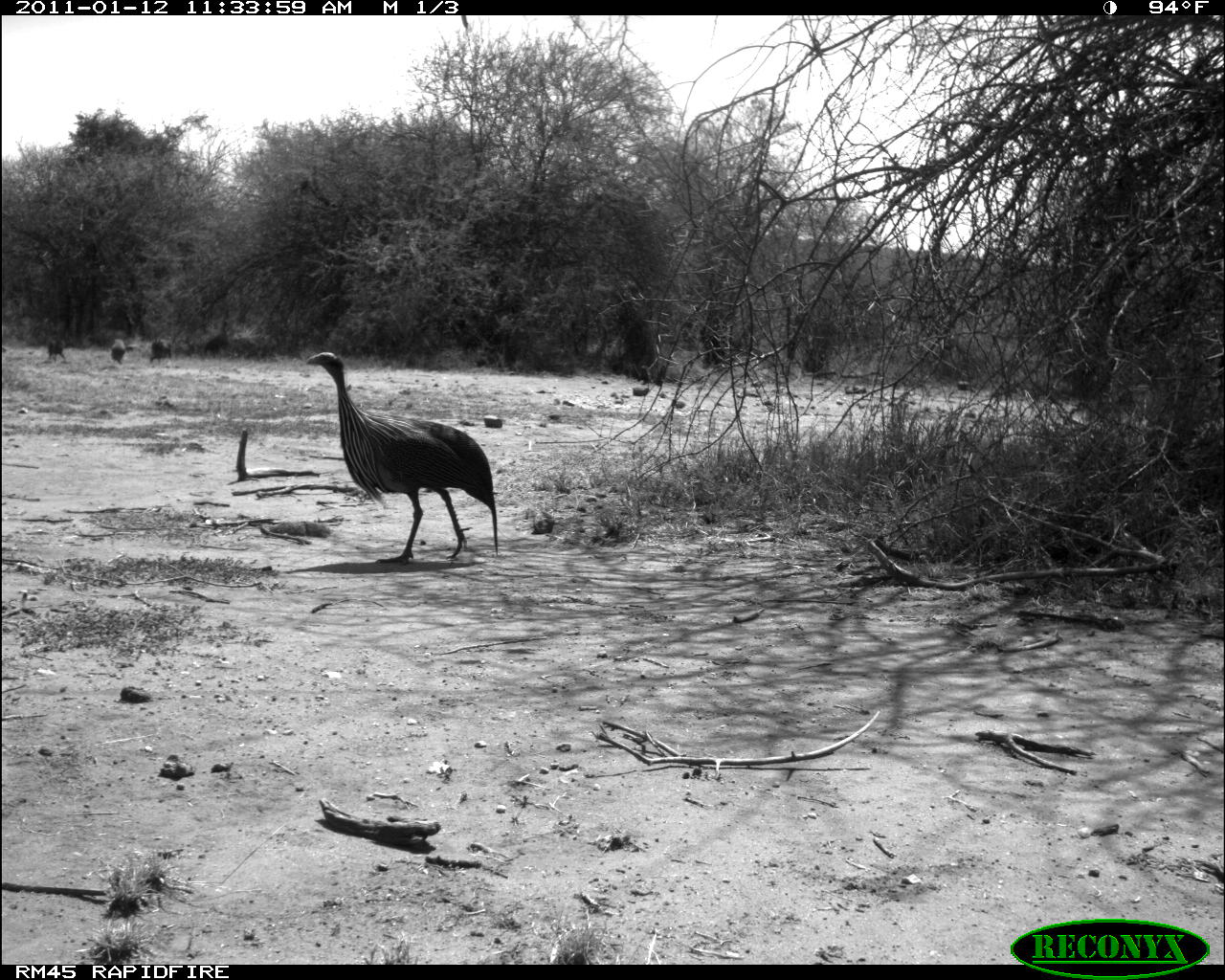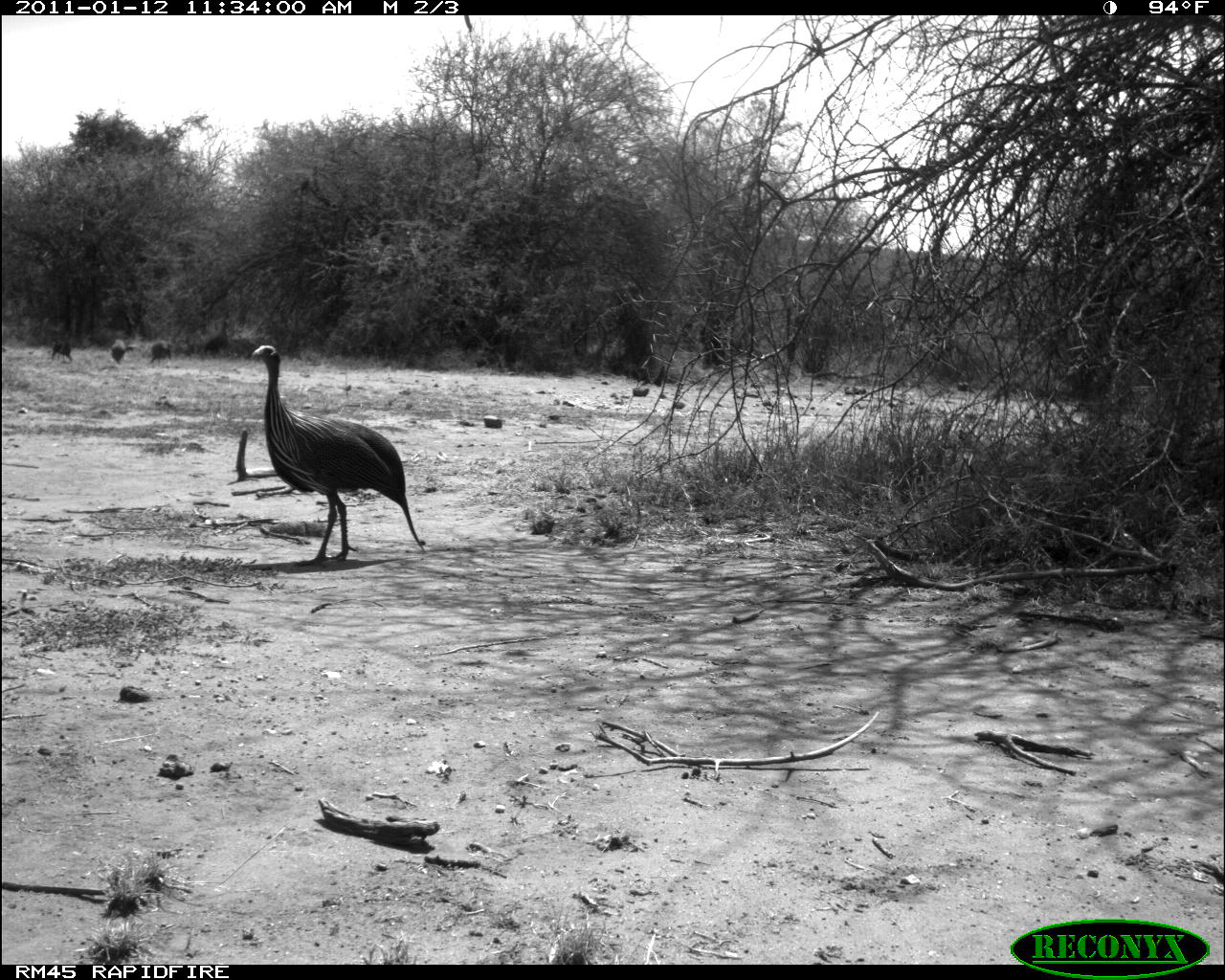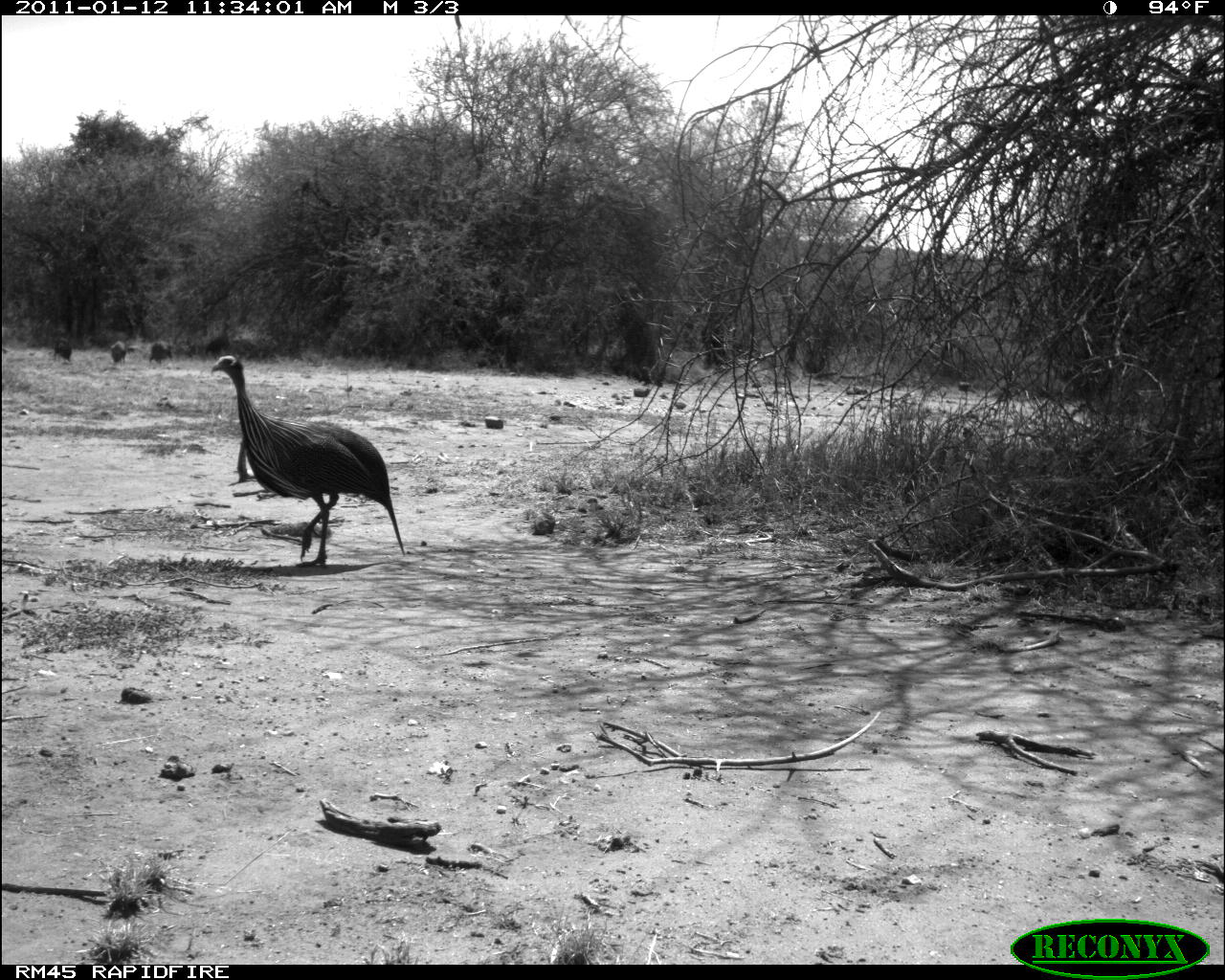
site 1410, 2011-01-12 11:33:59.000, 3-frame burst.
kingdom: Animalia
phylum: Chordata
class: Aves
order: Galliformes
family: Numididae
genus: Acryllium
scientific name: Acryllium vulturinum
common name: vulturine guineafowl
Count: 1.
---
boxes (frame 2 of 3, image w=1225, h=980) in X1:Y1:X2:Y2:
acryllium vulturinum: 251:344:425:566; 203:312:229:357; 110:338:136:363; 150:342:172:368; 51:339:72:363